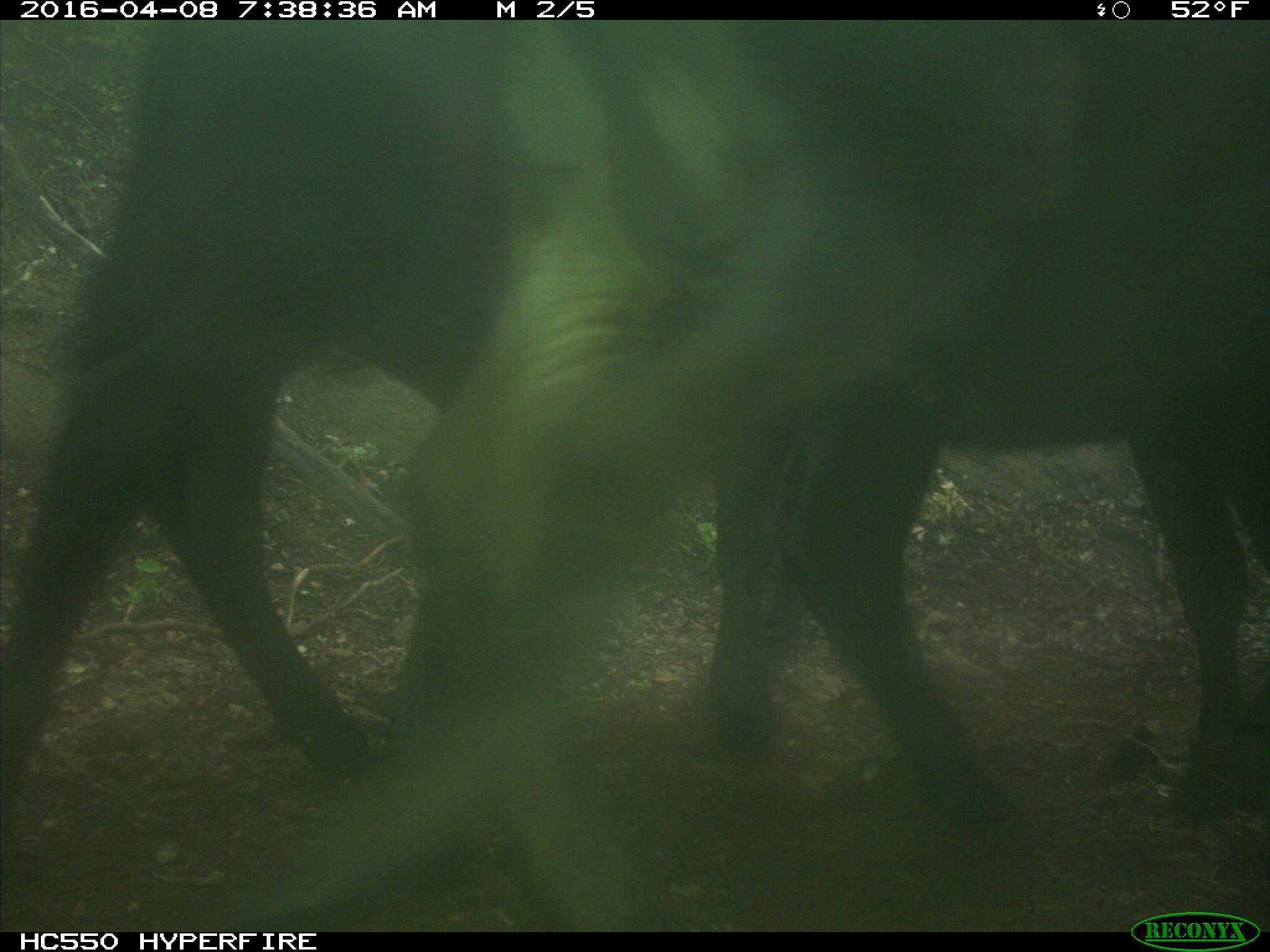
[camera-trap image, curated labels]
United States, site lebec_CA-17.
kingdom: Animalia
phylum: Chordata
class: Mammalia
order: Artiodactyla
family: Bovidae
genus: Bos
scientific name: Bos taurus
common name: domestic cow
Bos taurus (domestic cow).